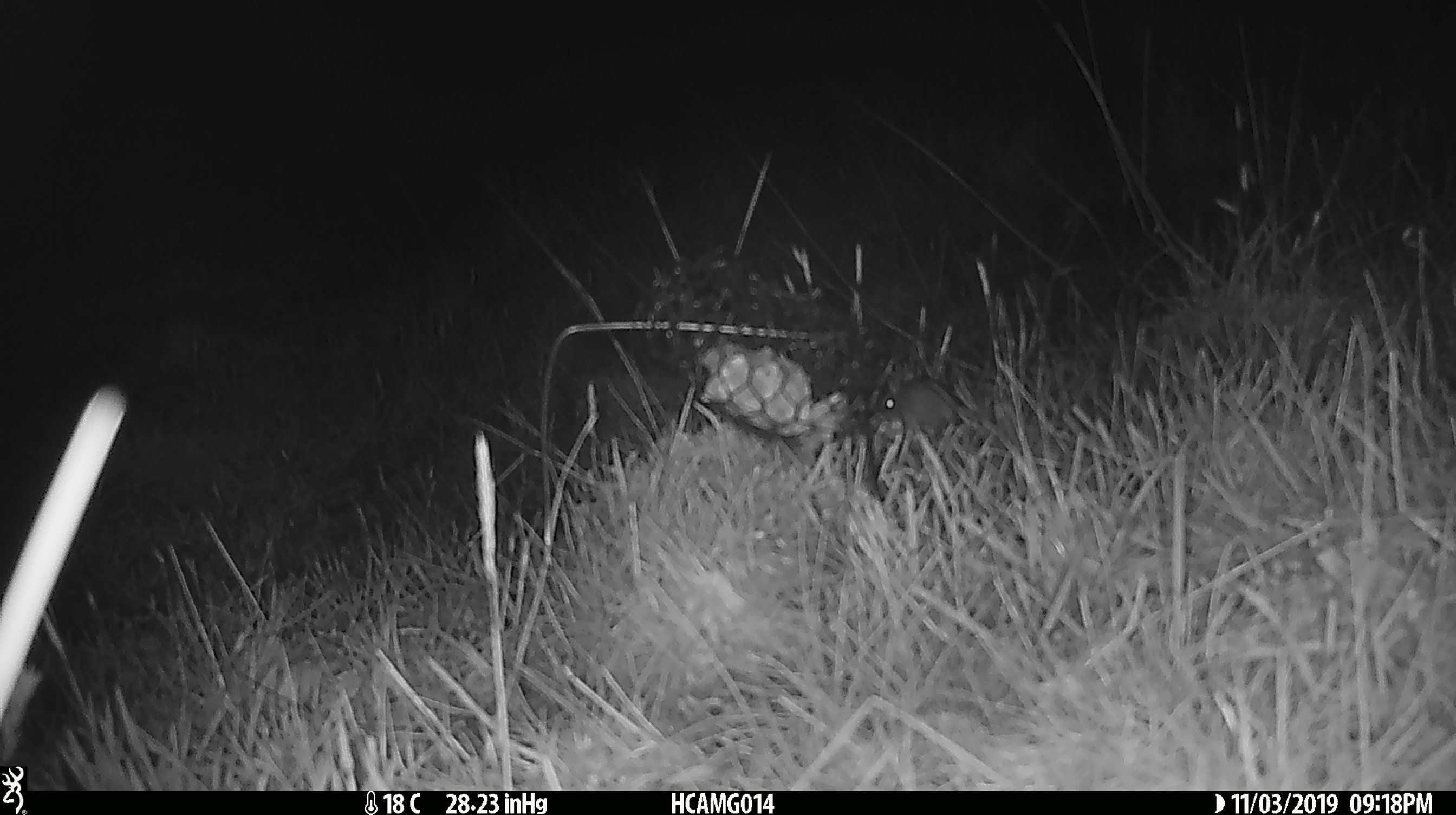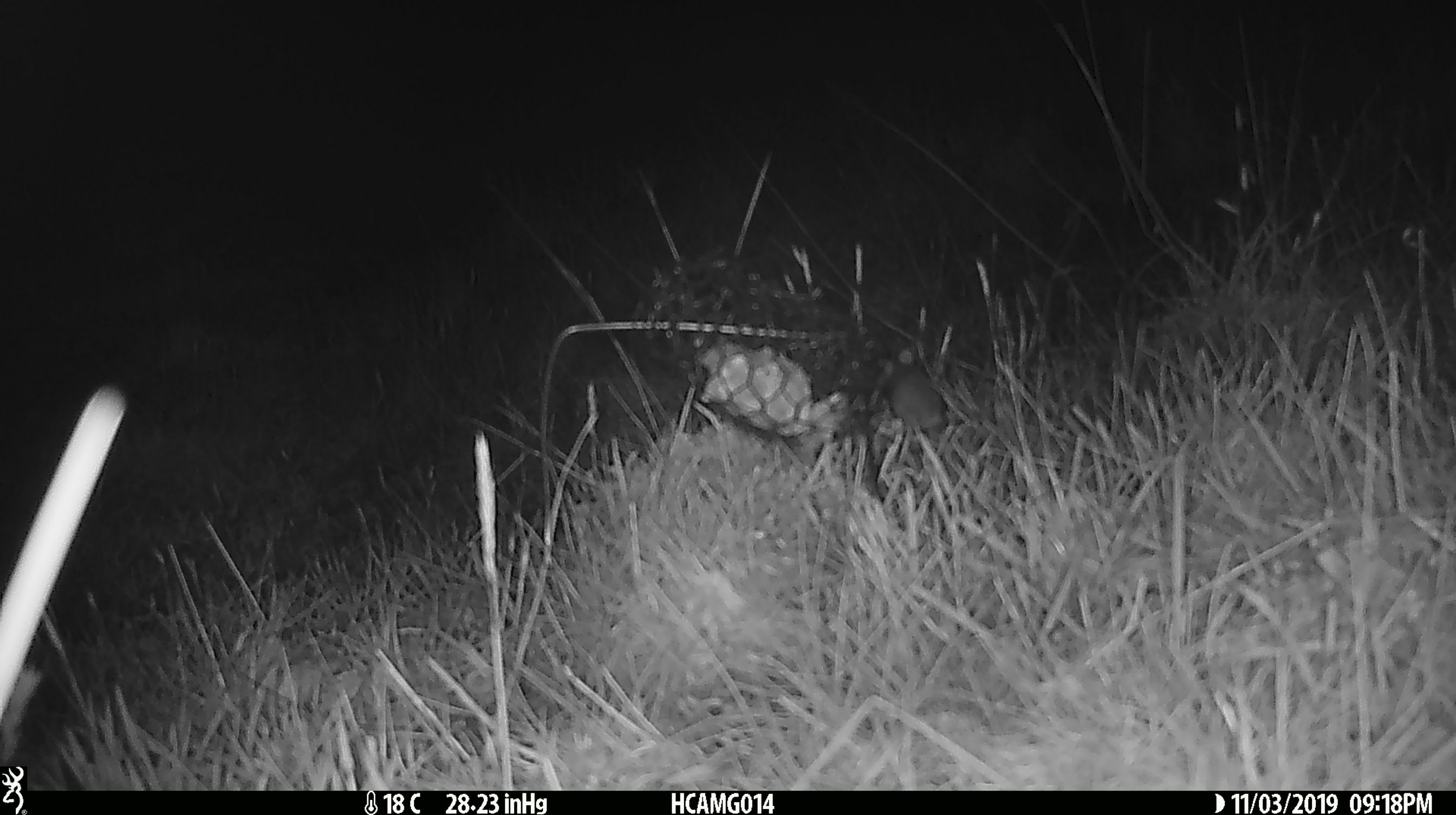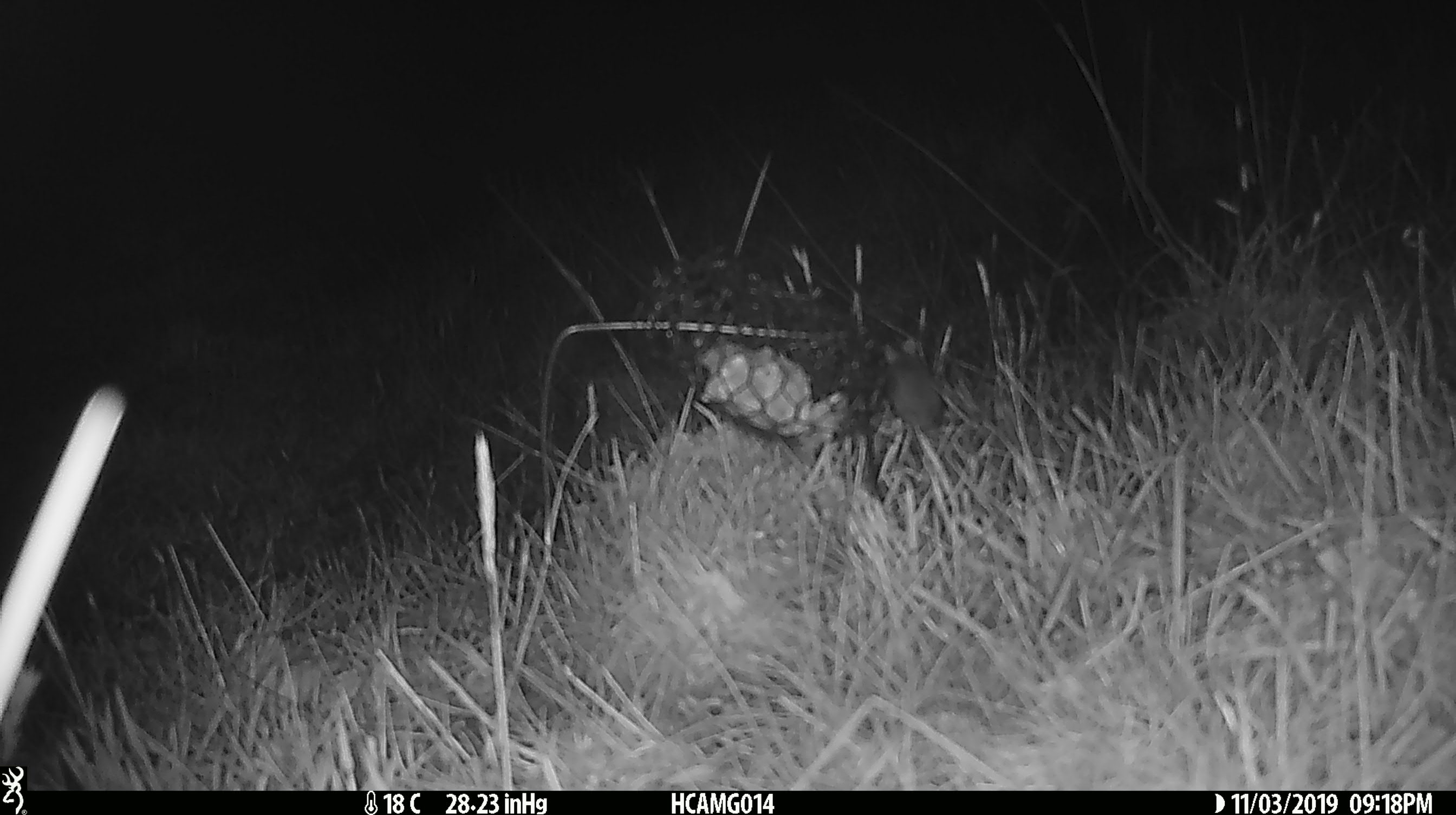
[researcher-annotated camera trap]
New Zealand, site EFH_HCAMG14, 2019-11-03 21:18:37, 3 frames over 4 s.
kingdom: Animalia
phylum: Chordata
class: Mammalia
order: Rodentia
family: Muridae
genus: Mus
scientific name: Mus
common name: mouse